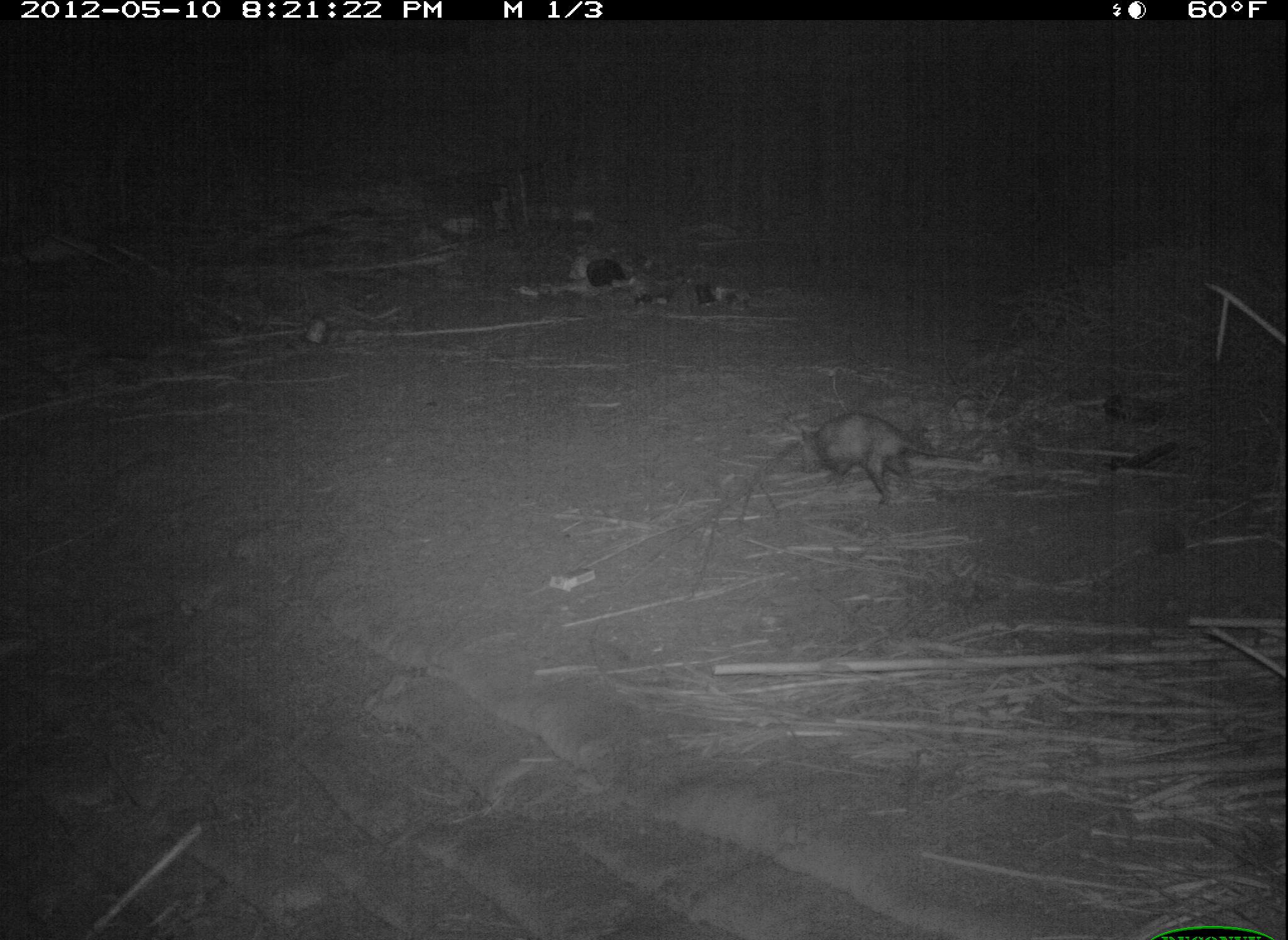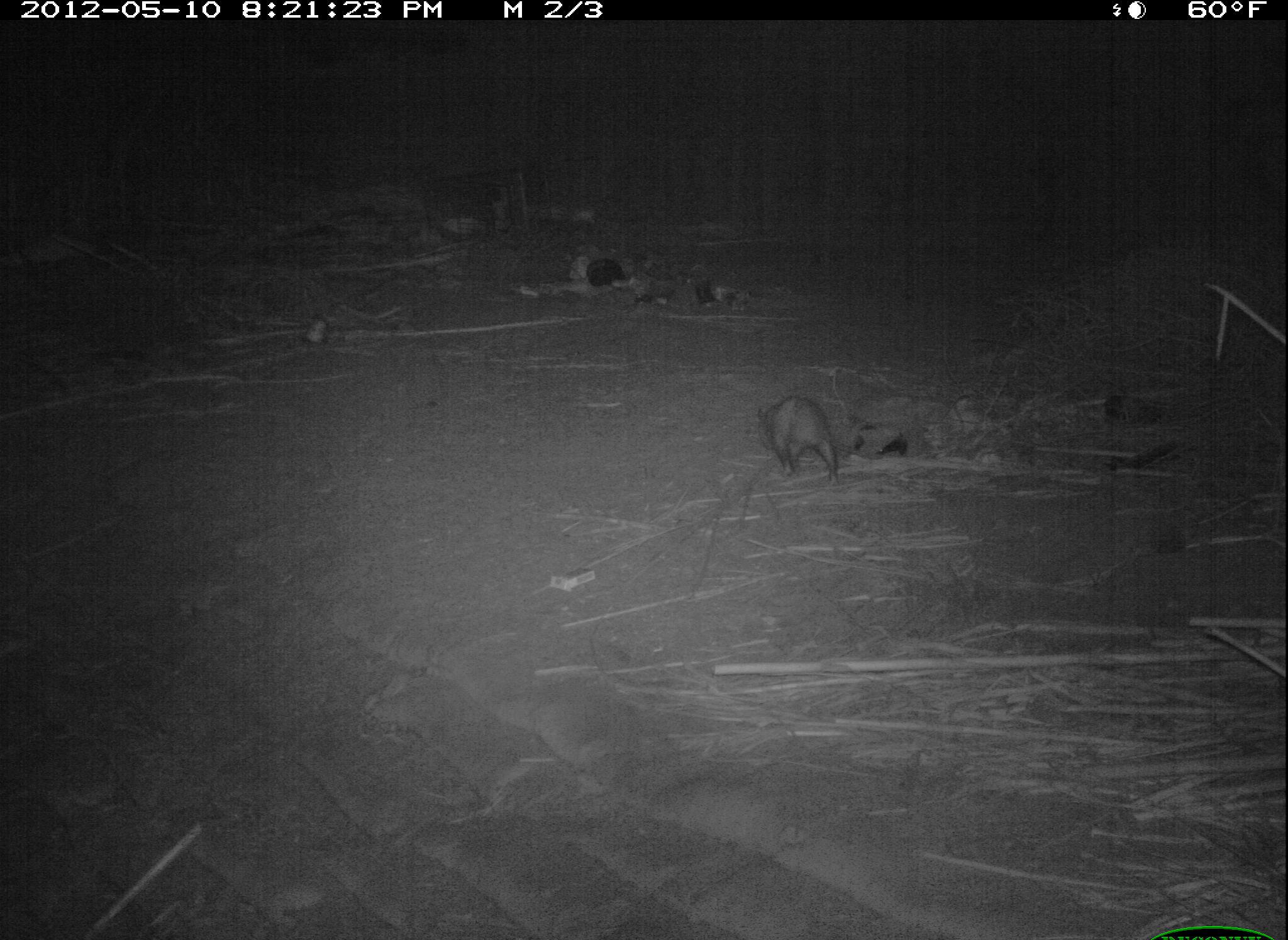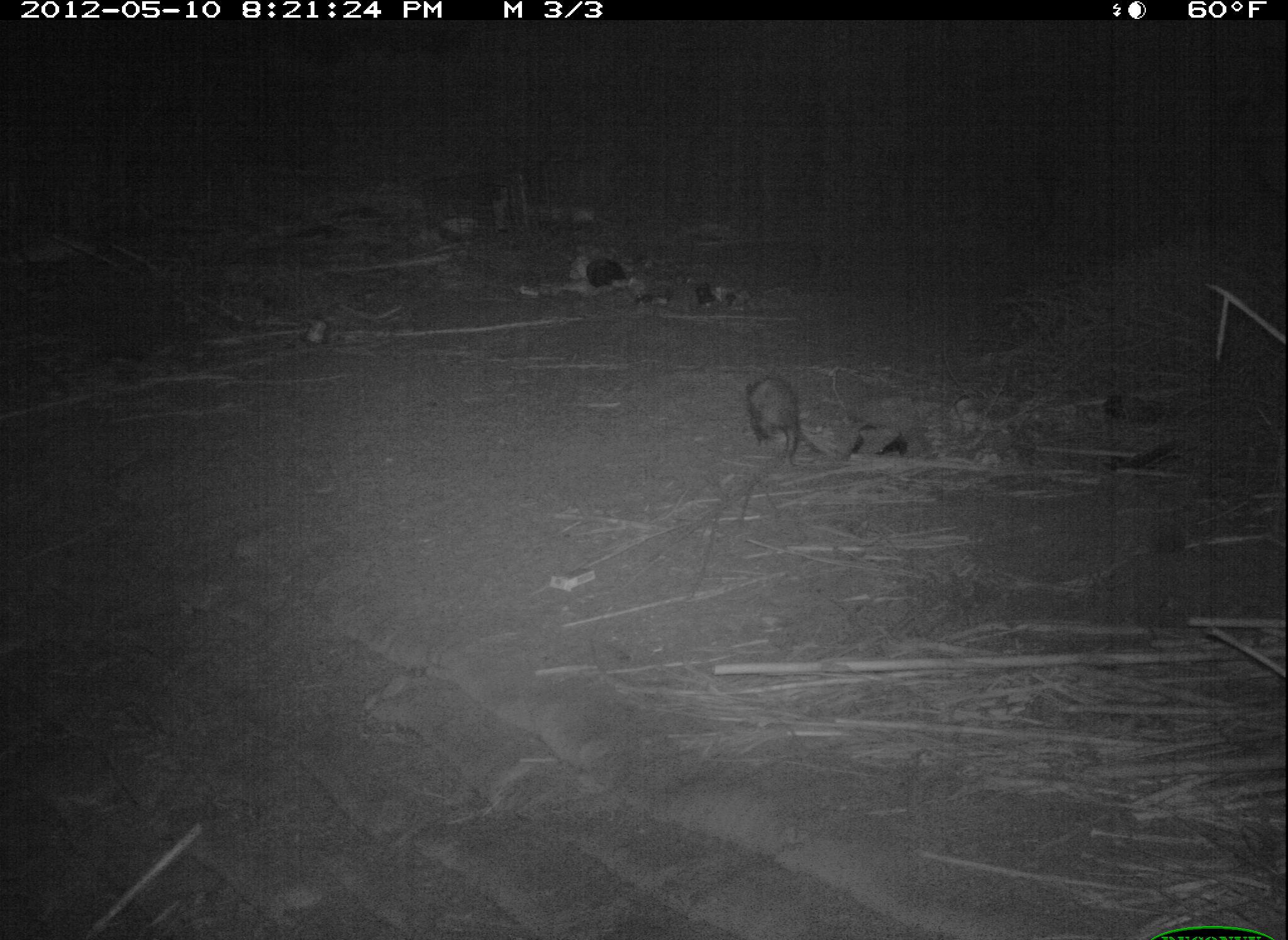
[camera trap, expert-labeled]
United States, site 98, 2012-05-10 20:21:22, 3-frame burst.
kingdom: Animalia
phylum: Chordata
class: Mammalia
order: Didelphimorphia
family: Didelphidae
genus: Didelphis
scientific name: Didelphis virginiana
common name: virginia opossum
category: opossum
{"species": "opossum (virginia opossum) (Didelphis virginiana)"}